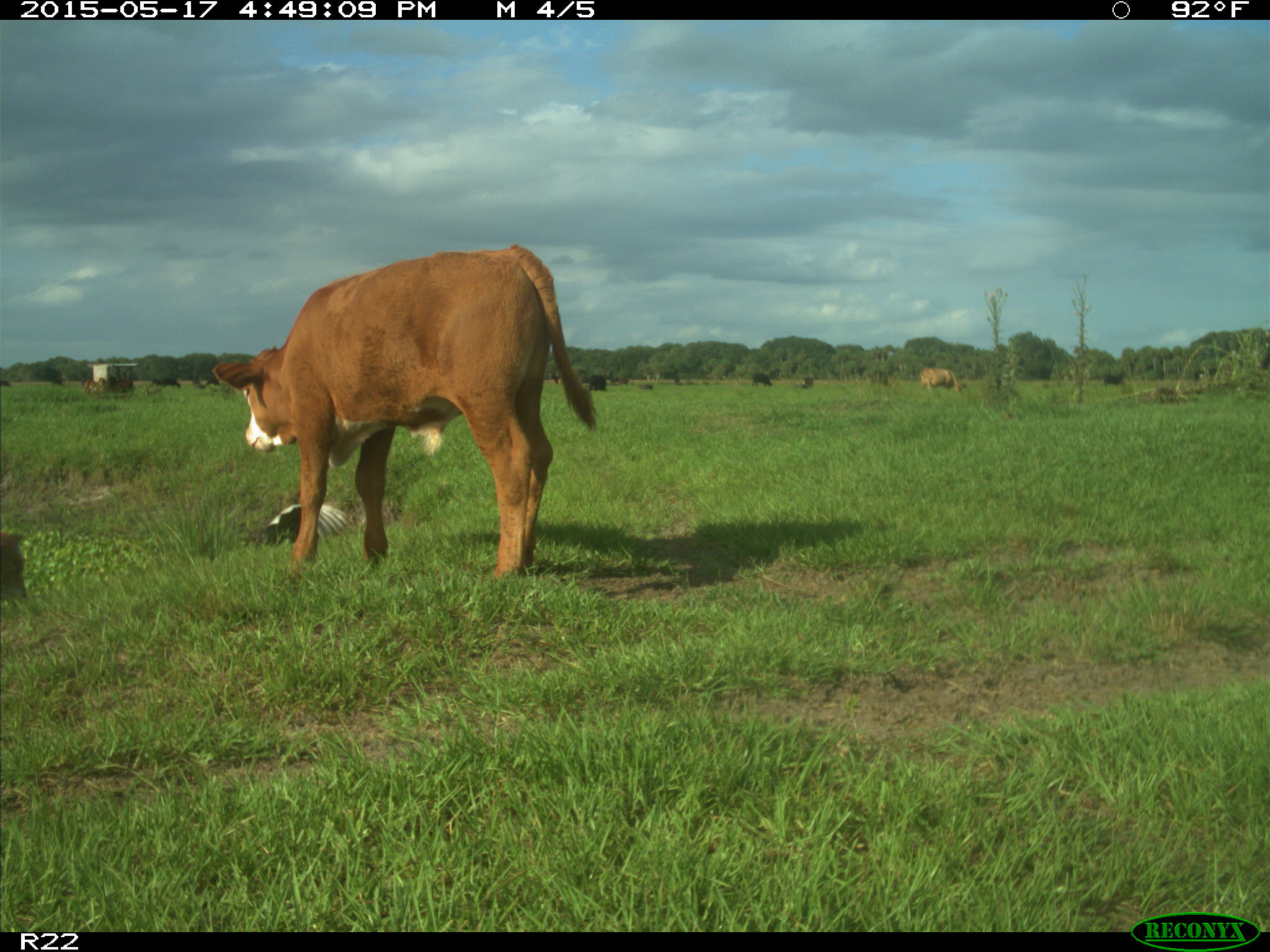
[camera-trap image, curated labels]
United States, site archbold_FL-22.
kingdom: Animalia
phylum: Chordata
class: Mammalia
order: Artiodactyla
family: Bovidae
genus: Bos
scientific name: Bos taurus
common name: domestic cow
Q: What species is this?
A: Bos taurus (domestic cow).